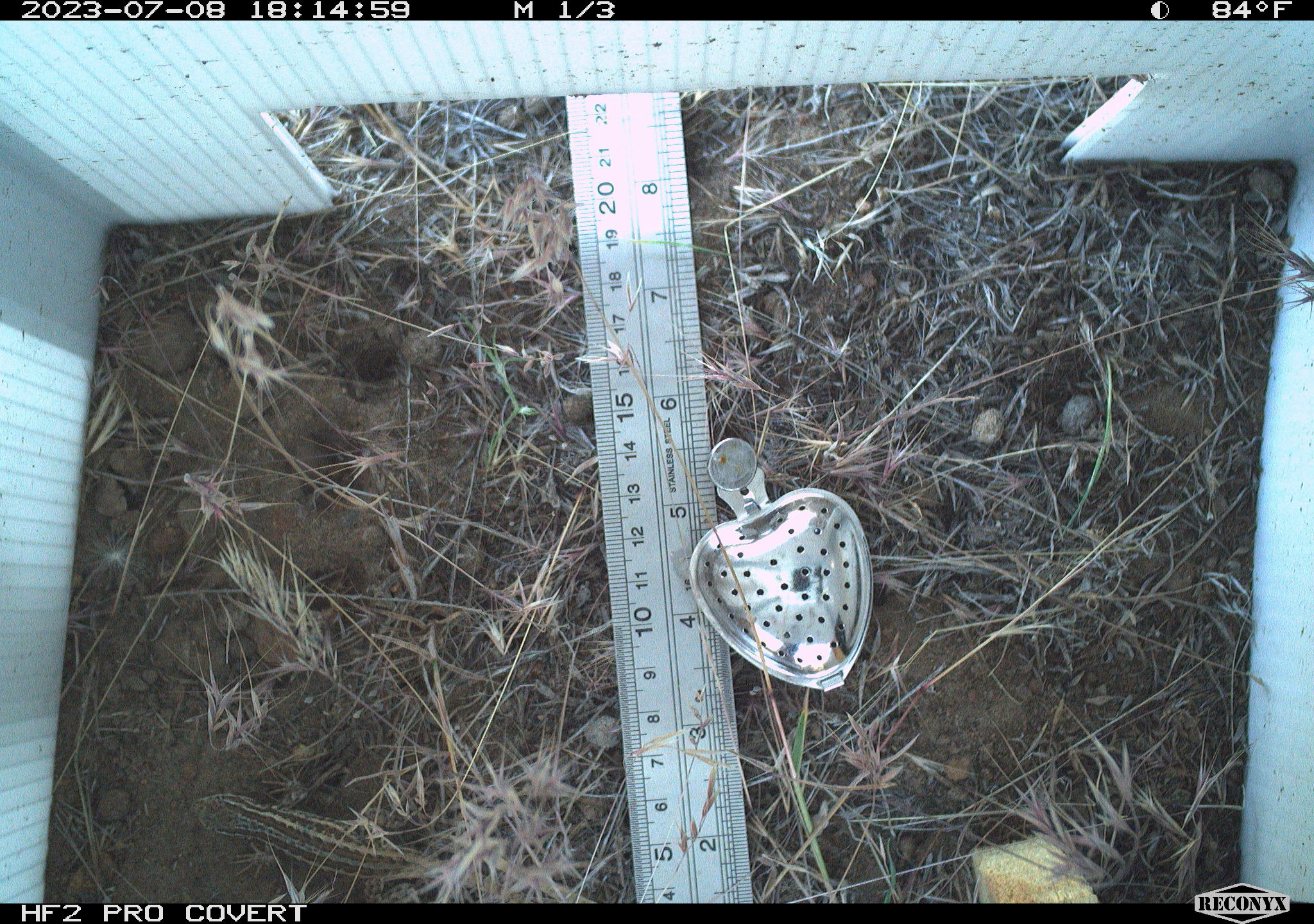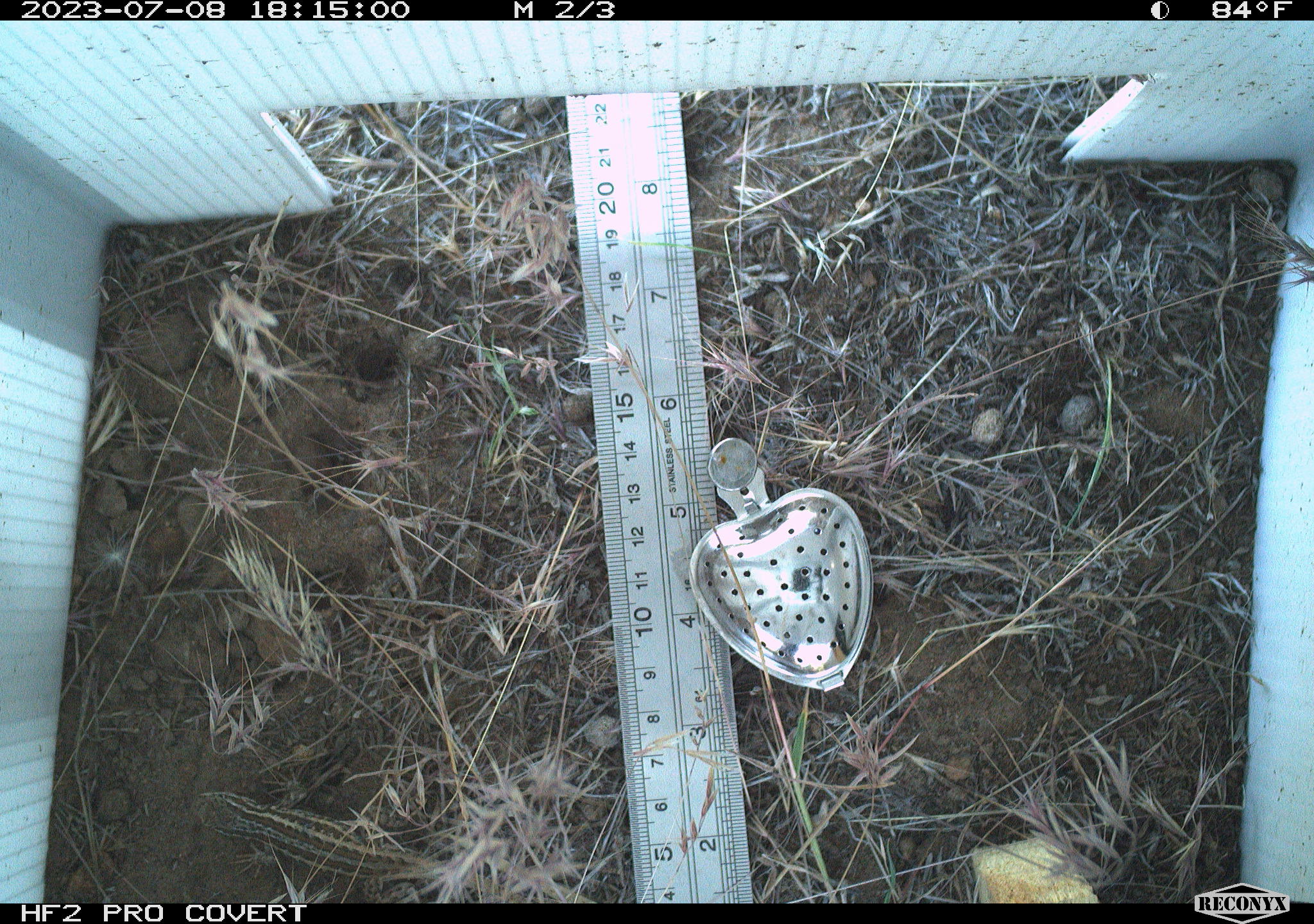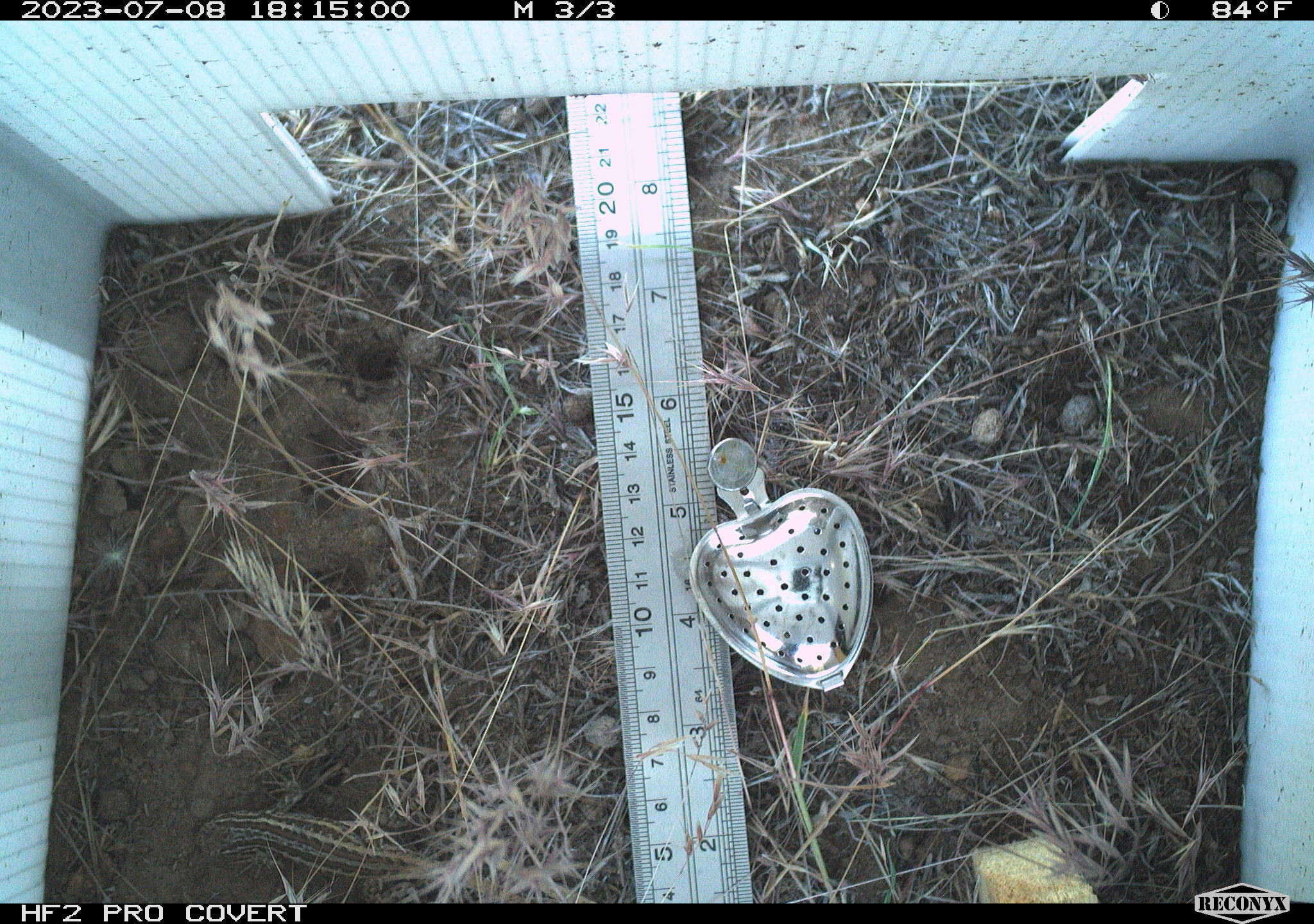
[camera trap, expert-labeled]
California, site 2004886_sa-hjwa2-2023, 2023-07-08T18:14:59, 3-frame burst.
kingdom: Animalia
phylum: Chordata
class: Reptilia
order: Squamata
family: Phrynosomatidae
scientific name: Phrynosomatidae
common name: phrynosomatid lizards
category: phrynosomatidae family